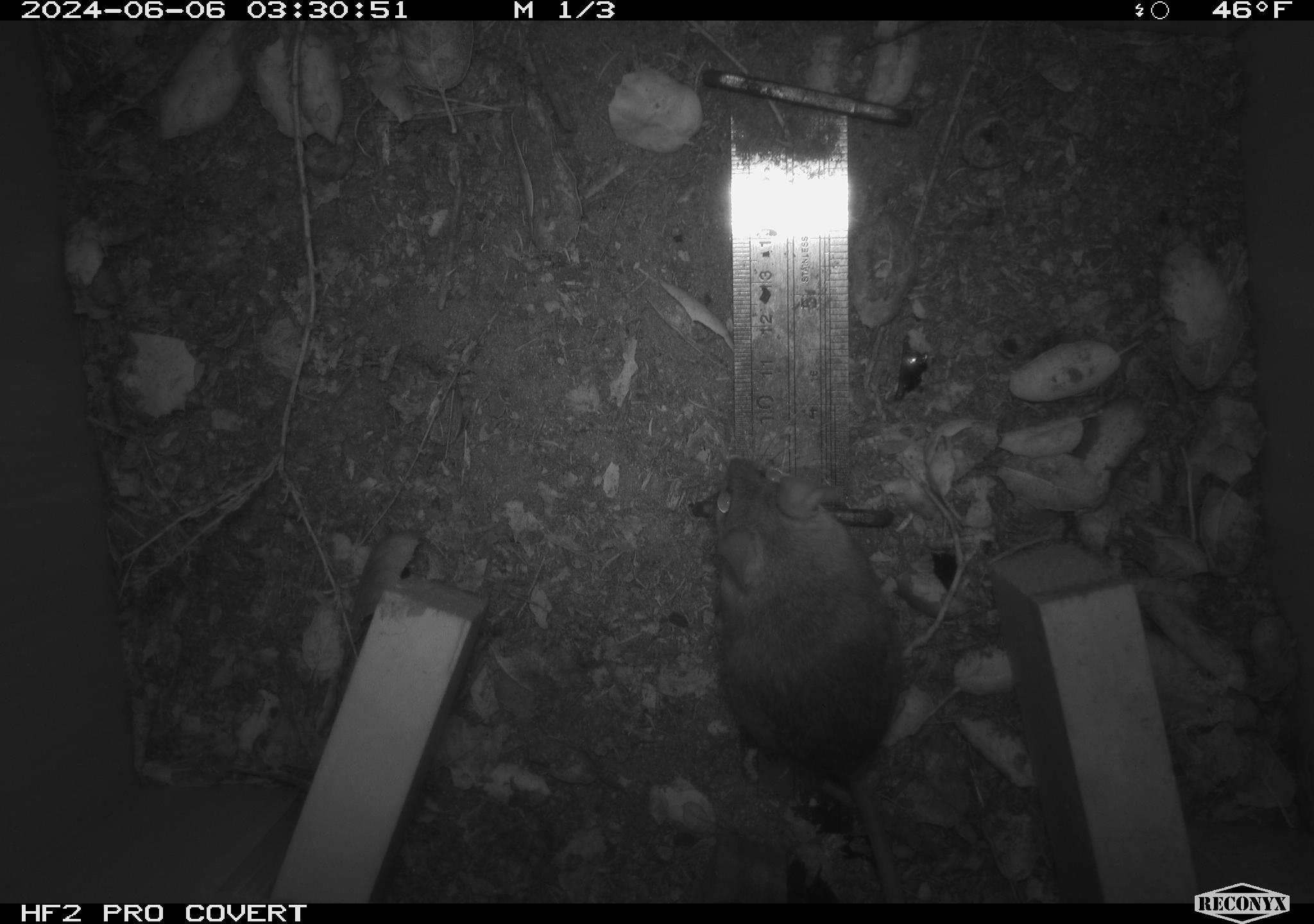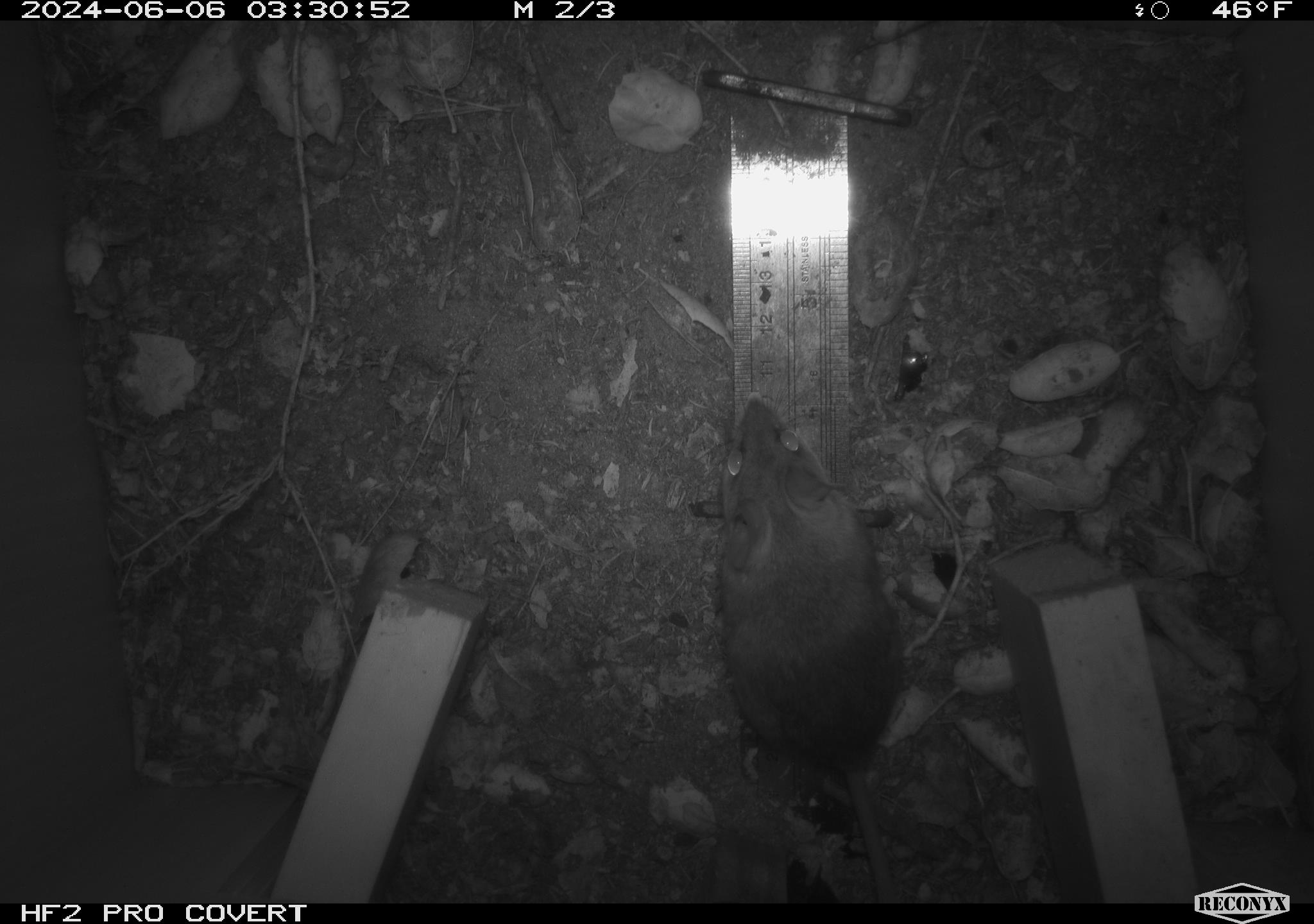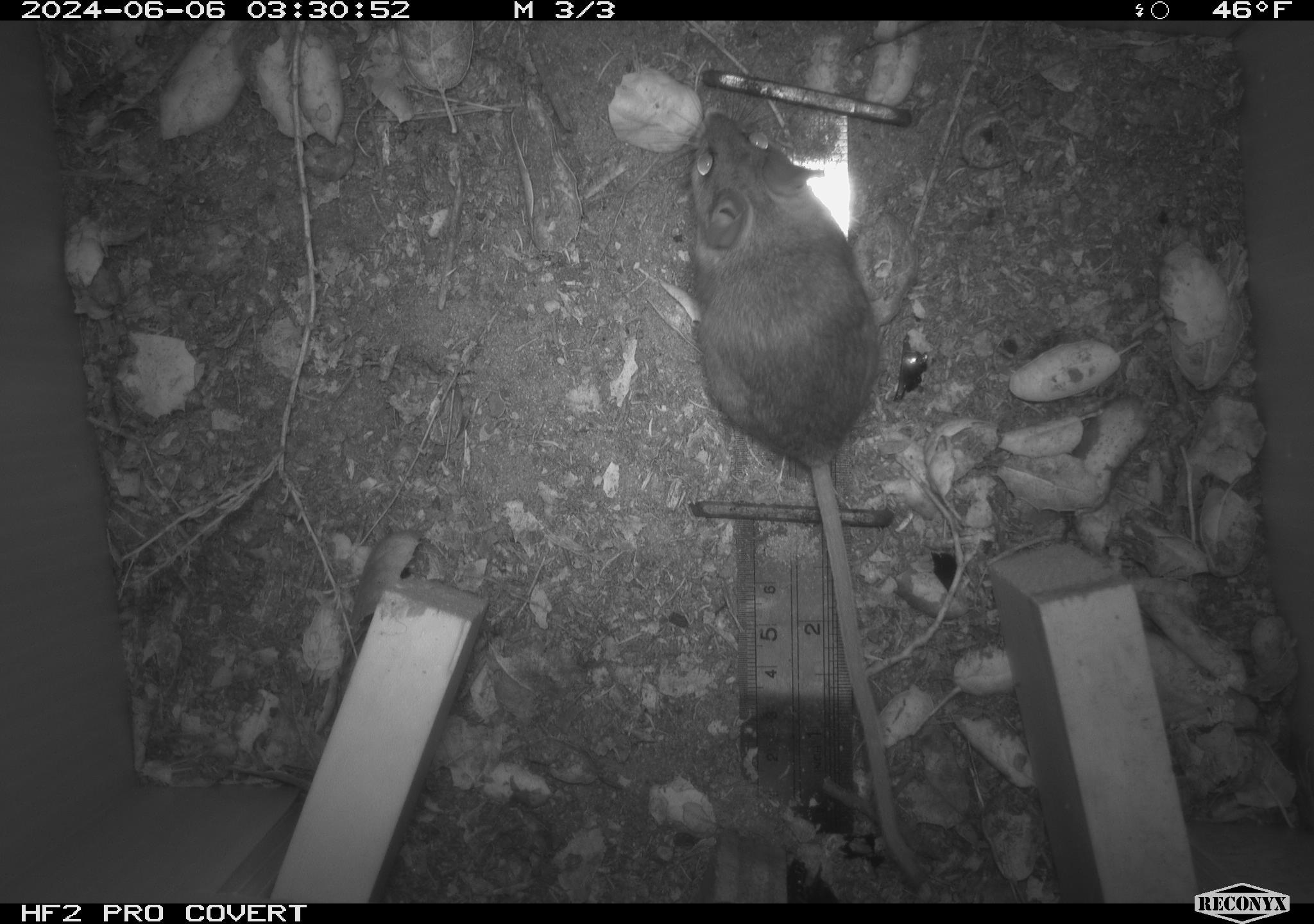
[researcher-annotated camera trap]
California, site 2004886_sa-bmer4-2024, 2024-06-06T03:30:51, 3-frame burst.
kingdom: Animalia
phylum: Chordata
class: Mammalia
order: Rodentia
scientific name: Rodentia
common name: woodrat or rat or mouse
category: woodrat or rat or mouse species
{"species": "woodrat or rat or mouse species (woodrat or rat or mouse) (Rodentia)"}